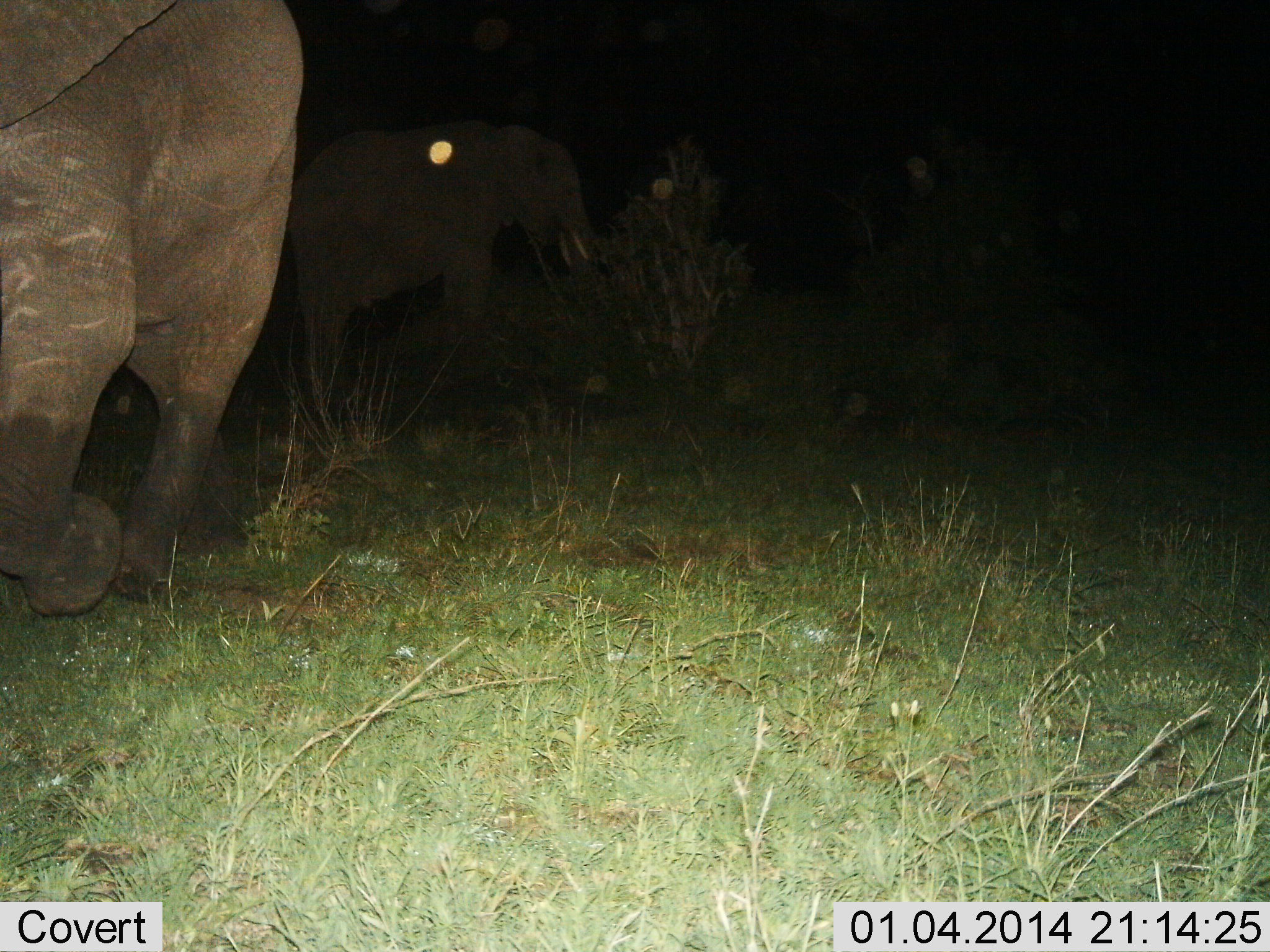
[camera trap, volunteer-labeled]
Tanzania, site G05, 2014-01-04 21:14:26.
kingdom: Animalia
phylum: Chordata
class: Mammalia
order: Proboscidea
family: Elephantidae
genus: Loxodonta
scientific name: Loxodonta africana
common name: african bush elephant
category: elephant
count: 2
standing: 40%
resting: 0%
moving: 80%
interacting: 0%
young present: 0%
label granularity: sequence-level